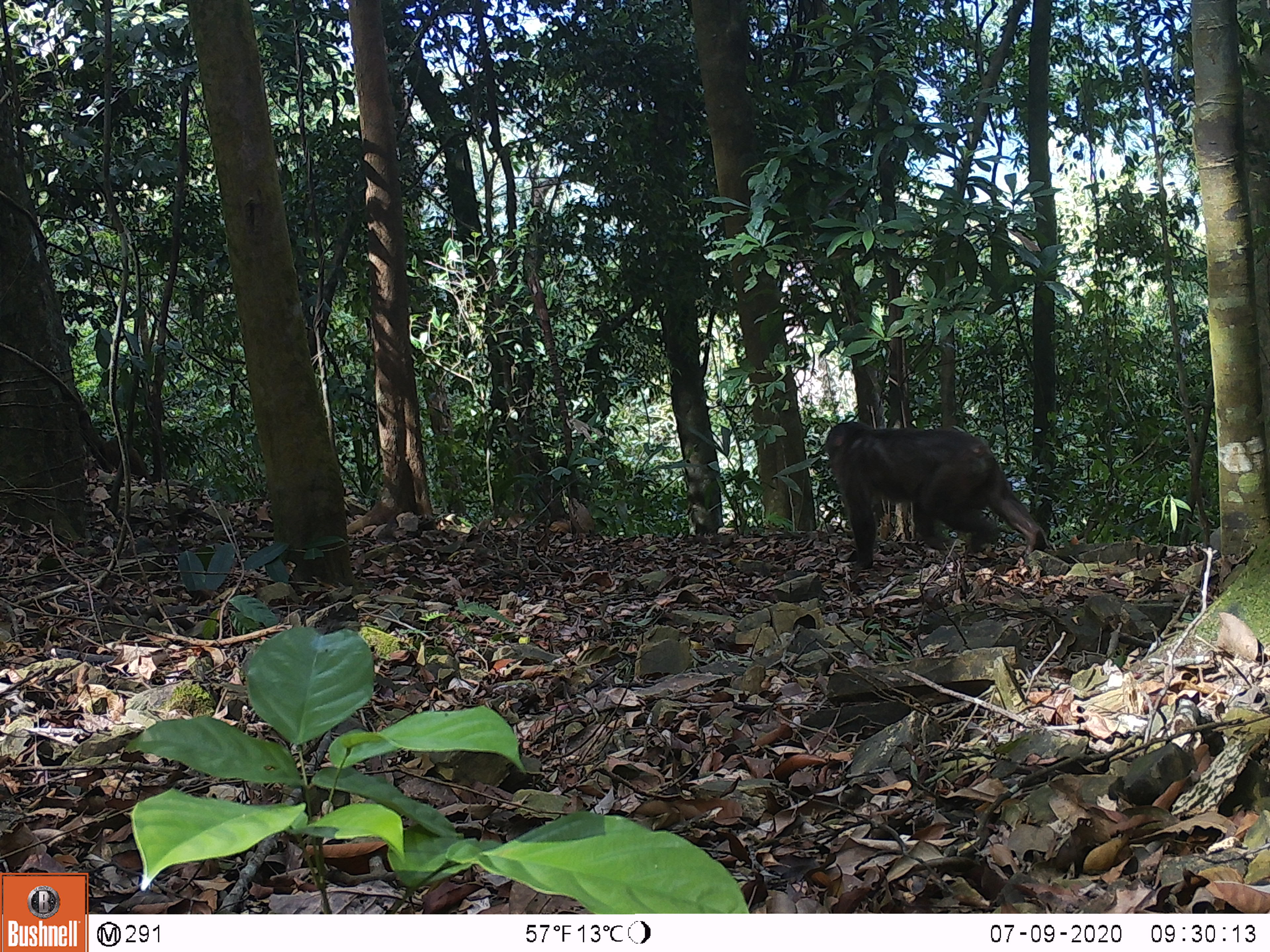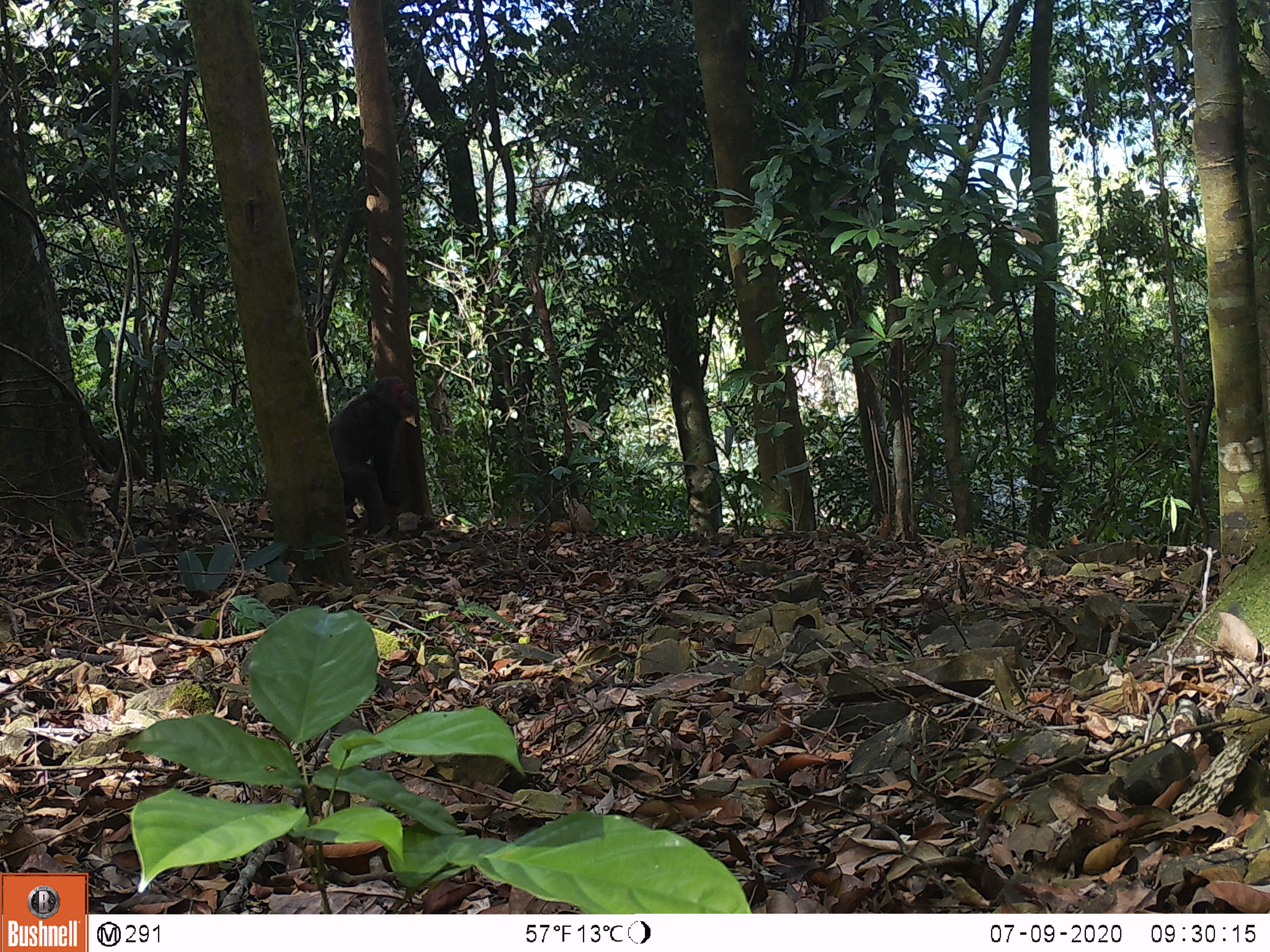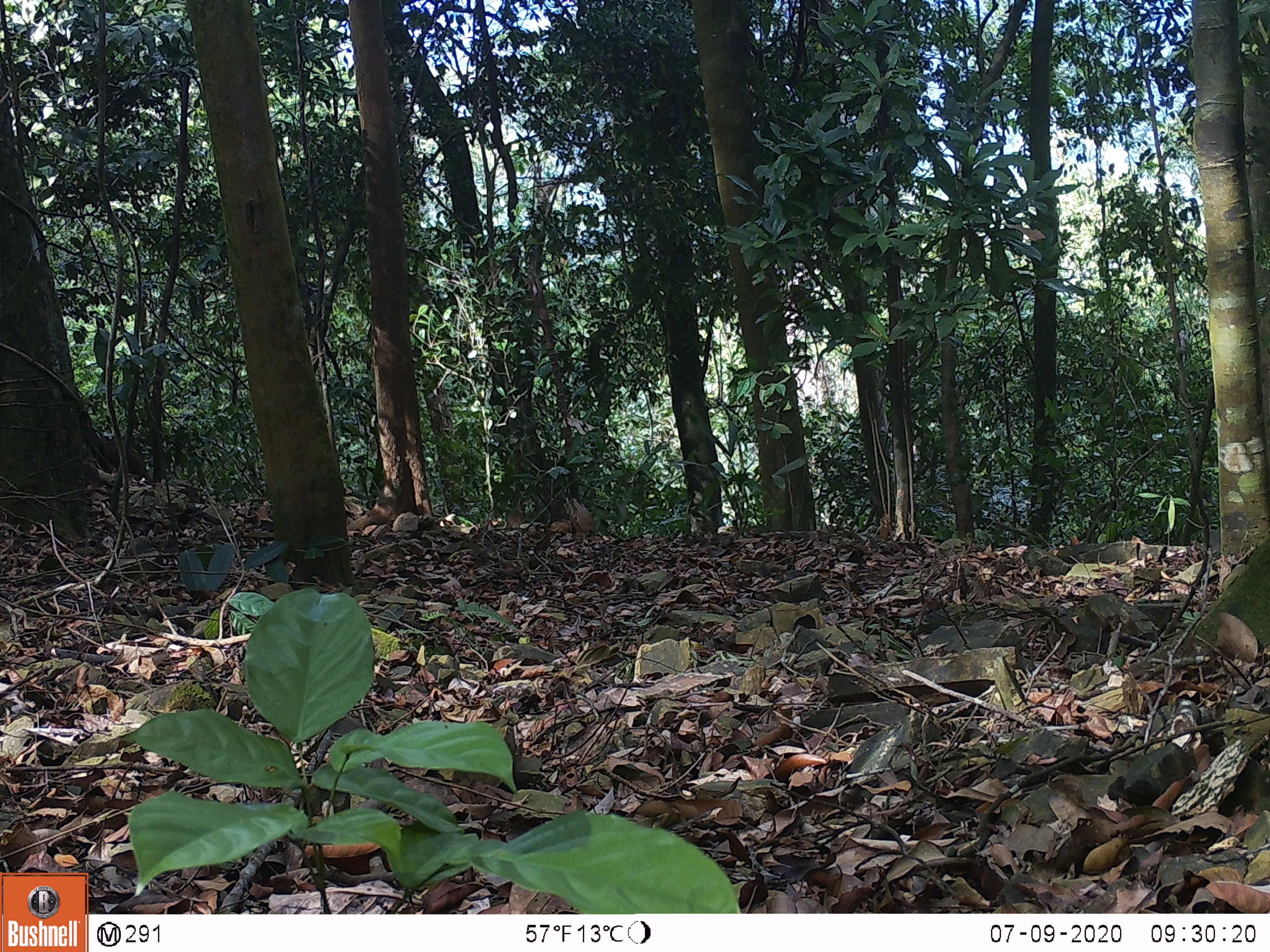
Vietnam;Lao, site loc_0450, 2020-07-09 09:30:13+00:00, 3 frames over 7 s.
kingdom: Animalia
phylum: Chordata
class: Mammalia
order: Primates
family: Cercopithecidae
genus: Macaca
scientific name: Macaca arctoides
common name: stump-tailed macaque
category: stump tailed macaque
Stump tailed macaque (stump-tailed macaque) (Macaca arctoides). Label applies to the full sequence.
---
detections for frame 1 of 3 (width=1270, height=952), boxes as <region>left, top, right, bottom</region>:
stump tailed macaque: <region>821, 420, 1051, 570</region>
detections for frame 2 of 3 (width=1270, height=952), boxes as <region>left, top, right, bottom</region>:
stump tailed macaque: <region>327, 375, 418, 533</region>